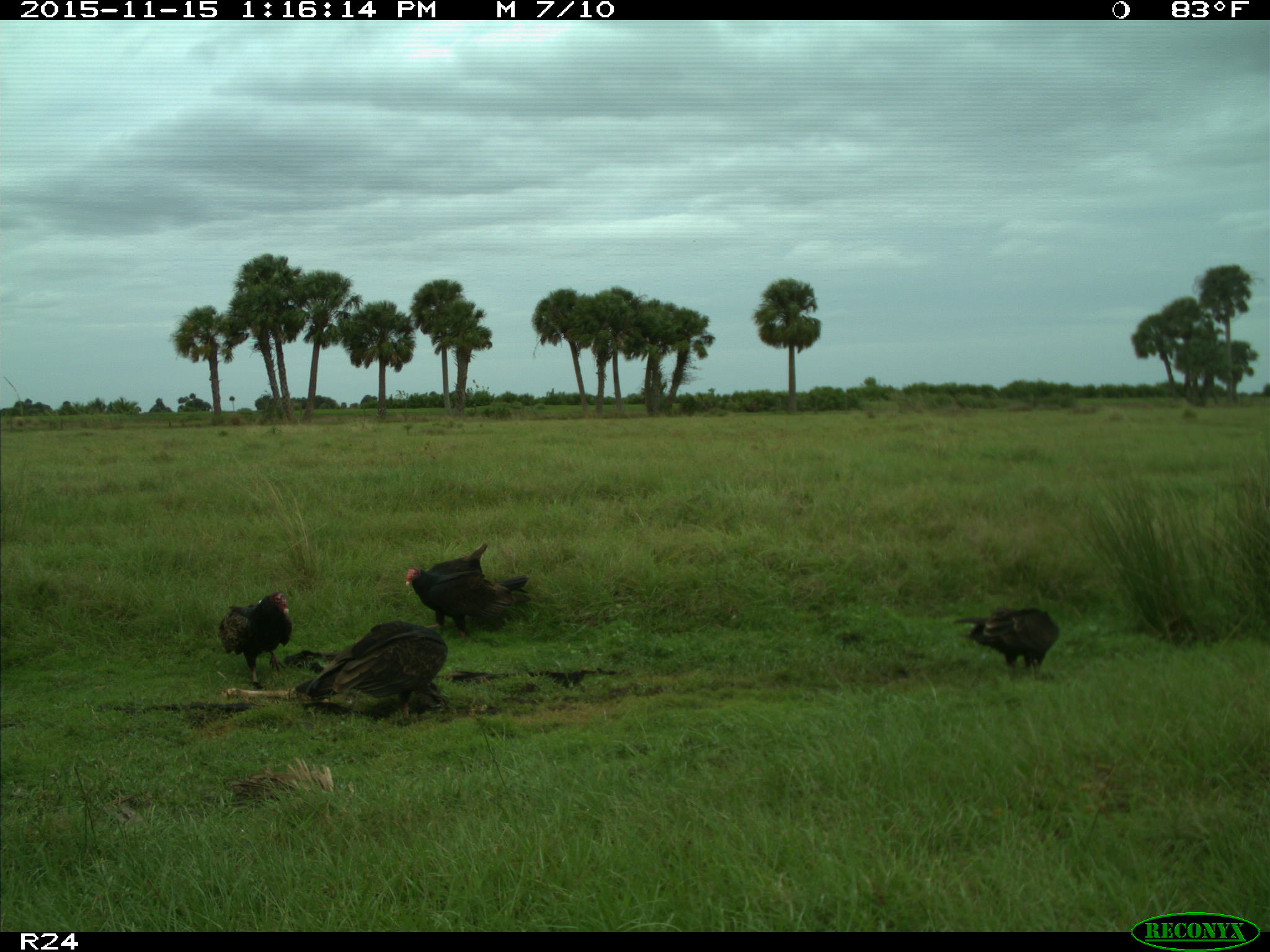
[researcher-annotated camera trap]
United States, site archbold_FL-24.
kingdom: Animalia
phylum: Chordata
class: Aves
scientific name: Aves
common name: birds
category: unidentified bird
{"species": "unidentified bird (birds) (Aves)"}